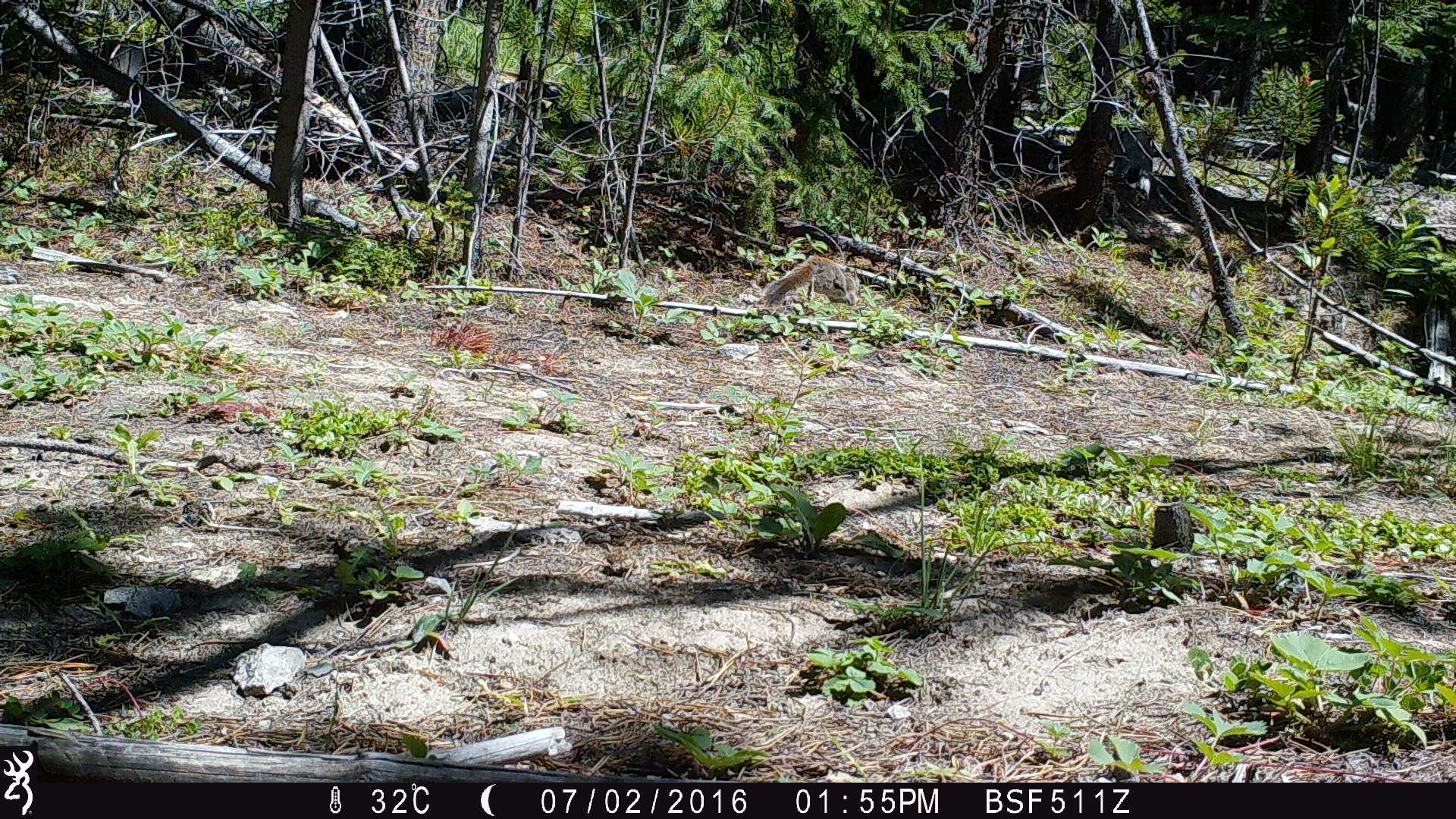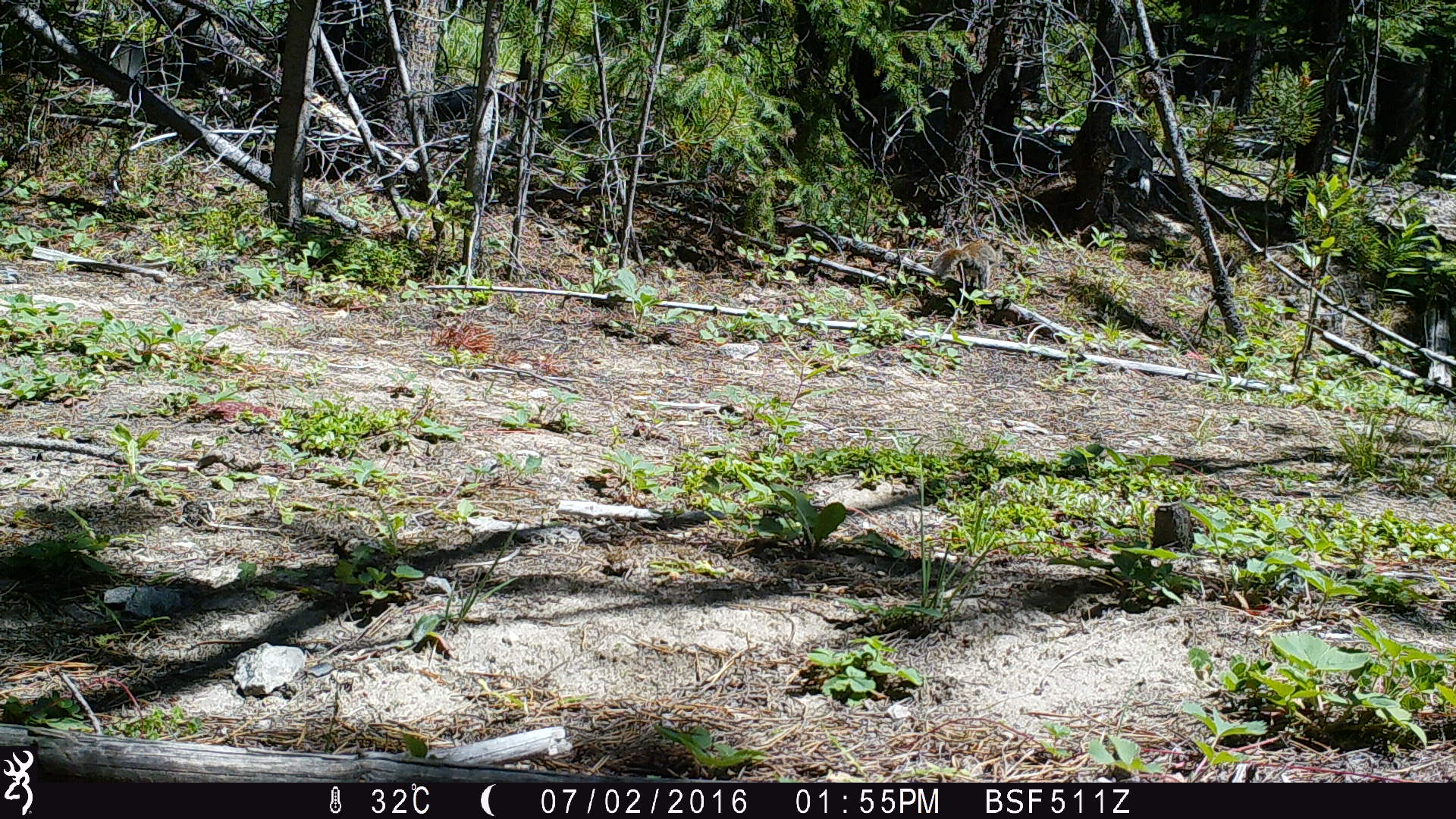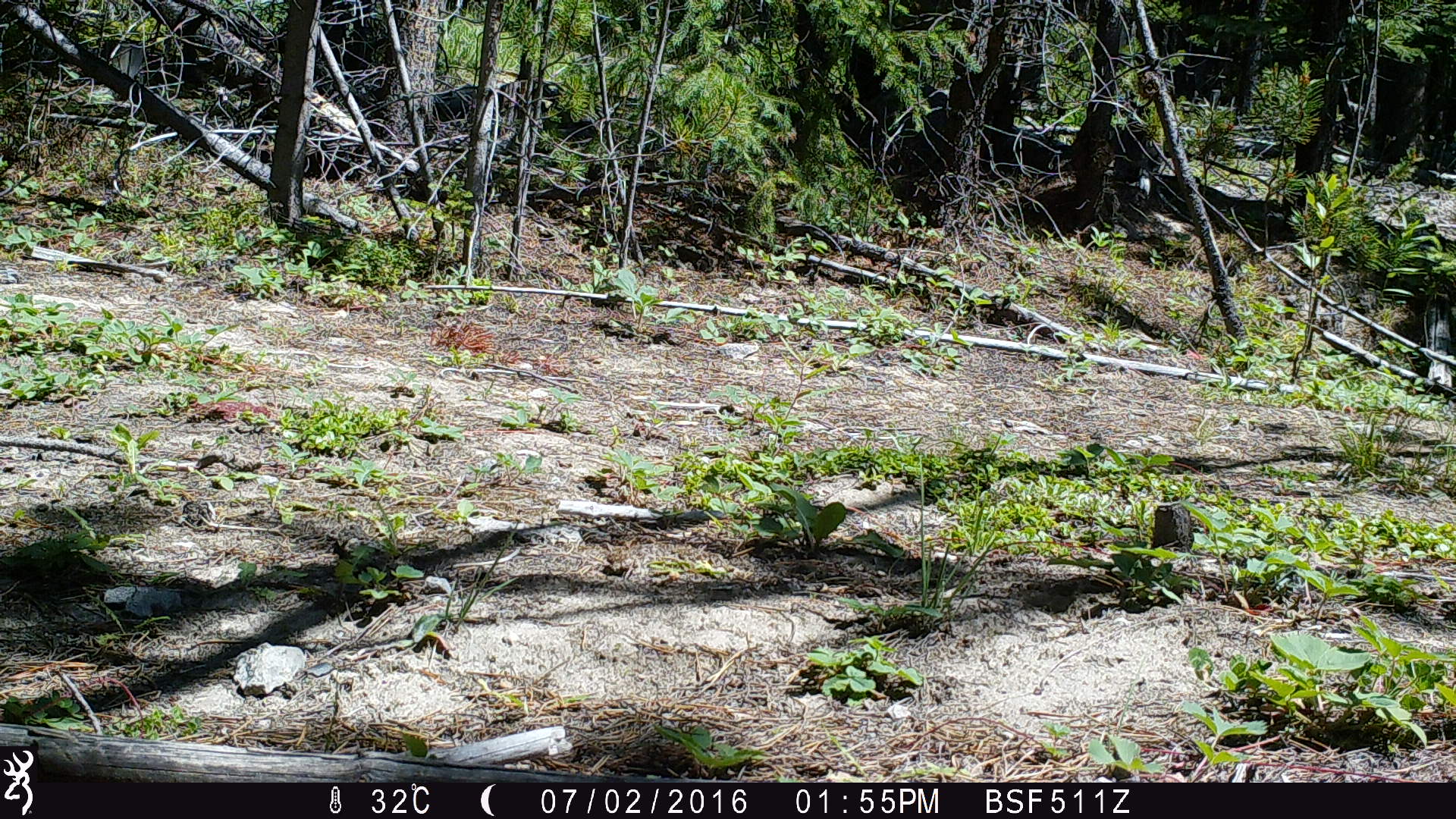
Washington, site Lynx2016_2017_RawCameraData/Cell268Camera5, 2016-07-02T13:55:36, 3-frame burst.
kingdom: Animalia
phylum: Chordata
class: Mammalia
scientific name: Mammalia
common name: small mammal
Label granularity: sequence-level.